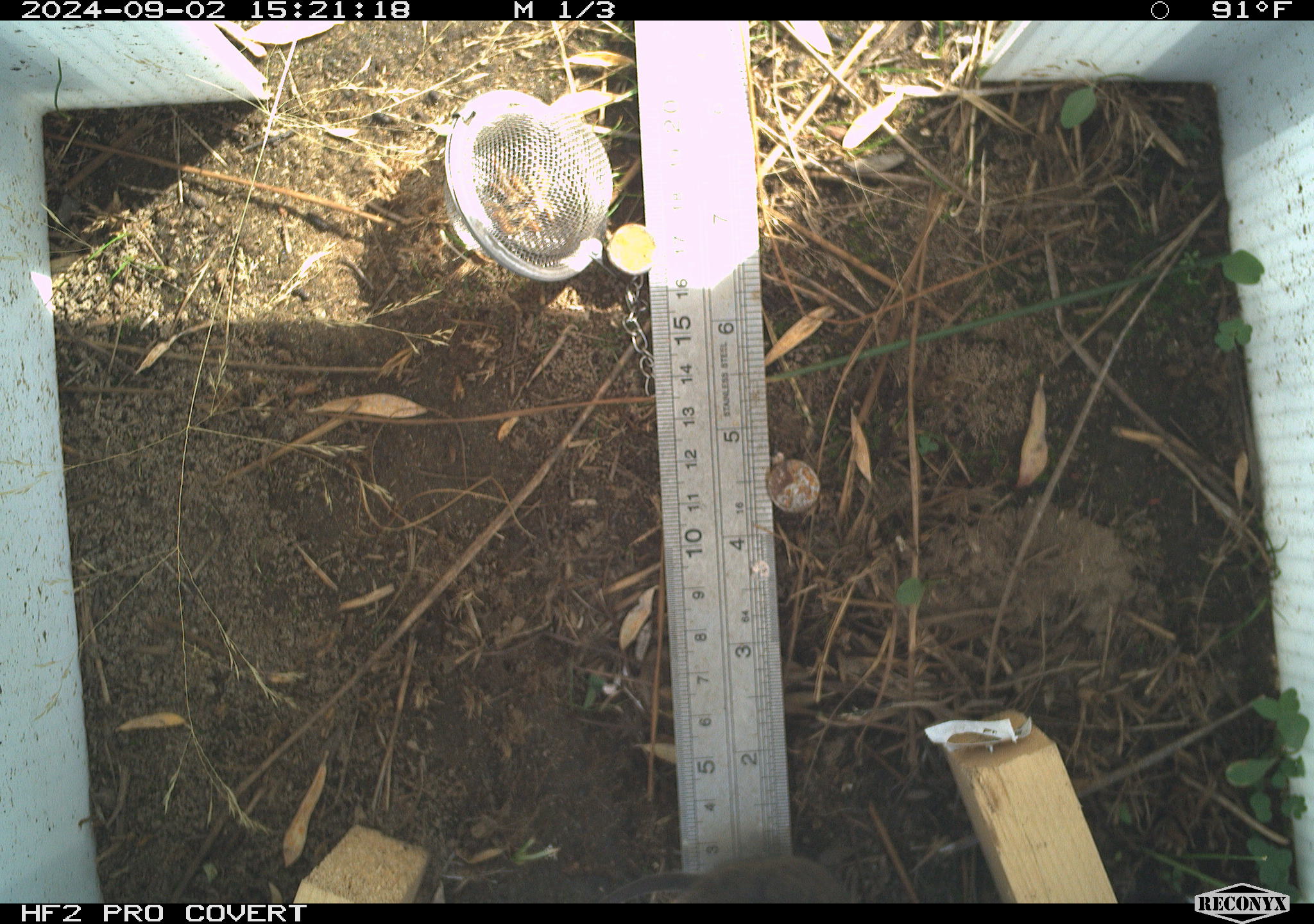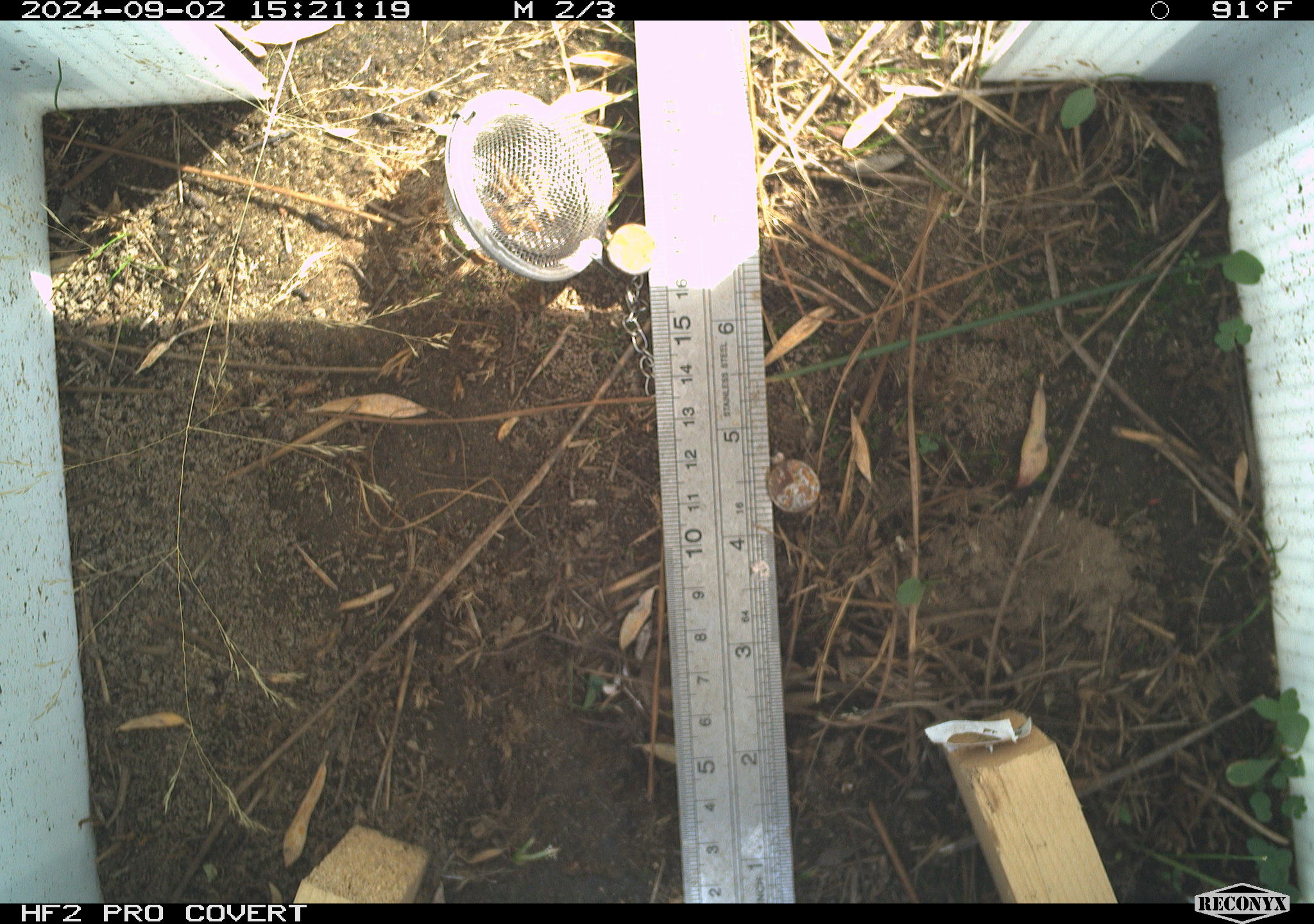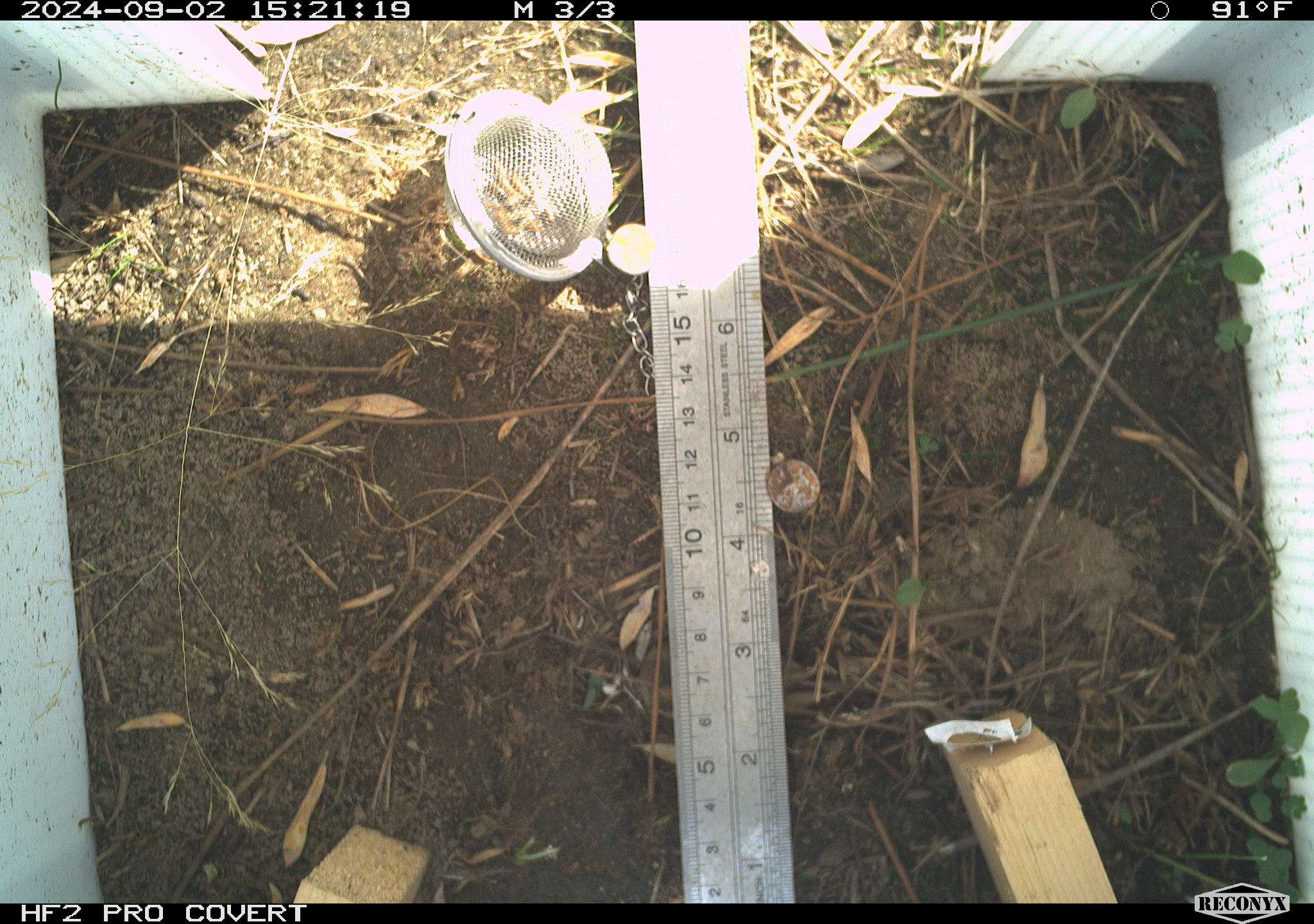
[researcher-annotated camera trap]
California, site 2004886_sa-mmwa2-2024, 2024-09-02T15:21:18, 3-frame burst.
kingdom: Animalia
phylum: Chordata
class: Mammalia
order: Rodentia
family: Cricetidae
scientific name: Arvicolinae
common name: voles, lemmings, and muskrats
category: arvicolinae subfamily